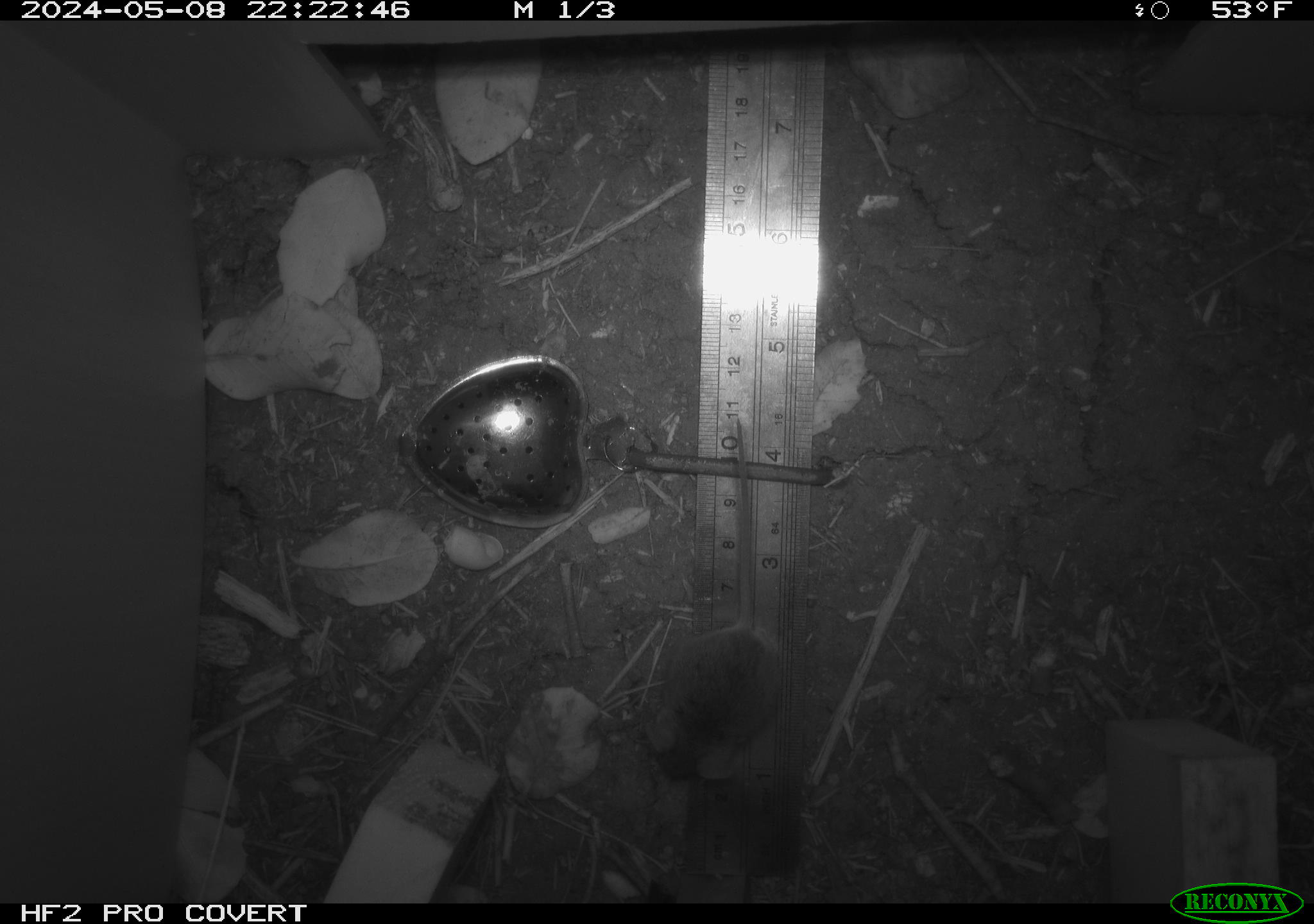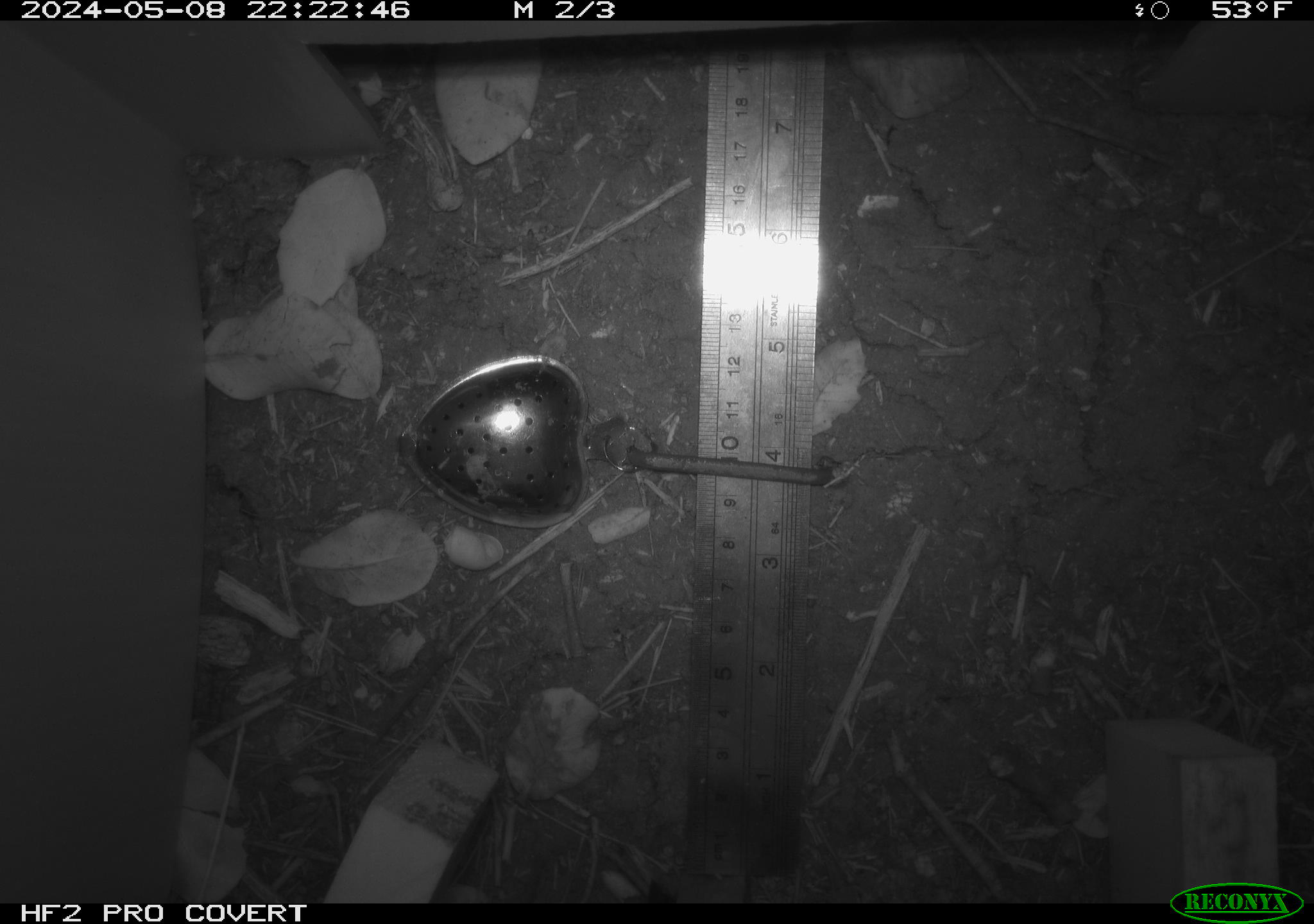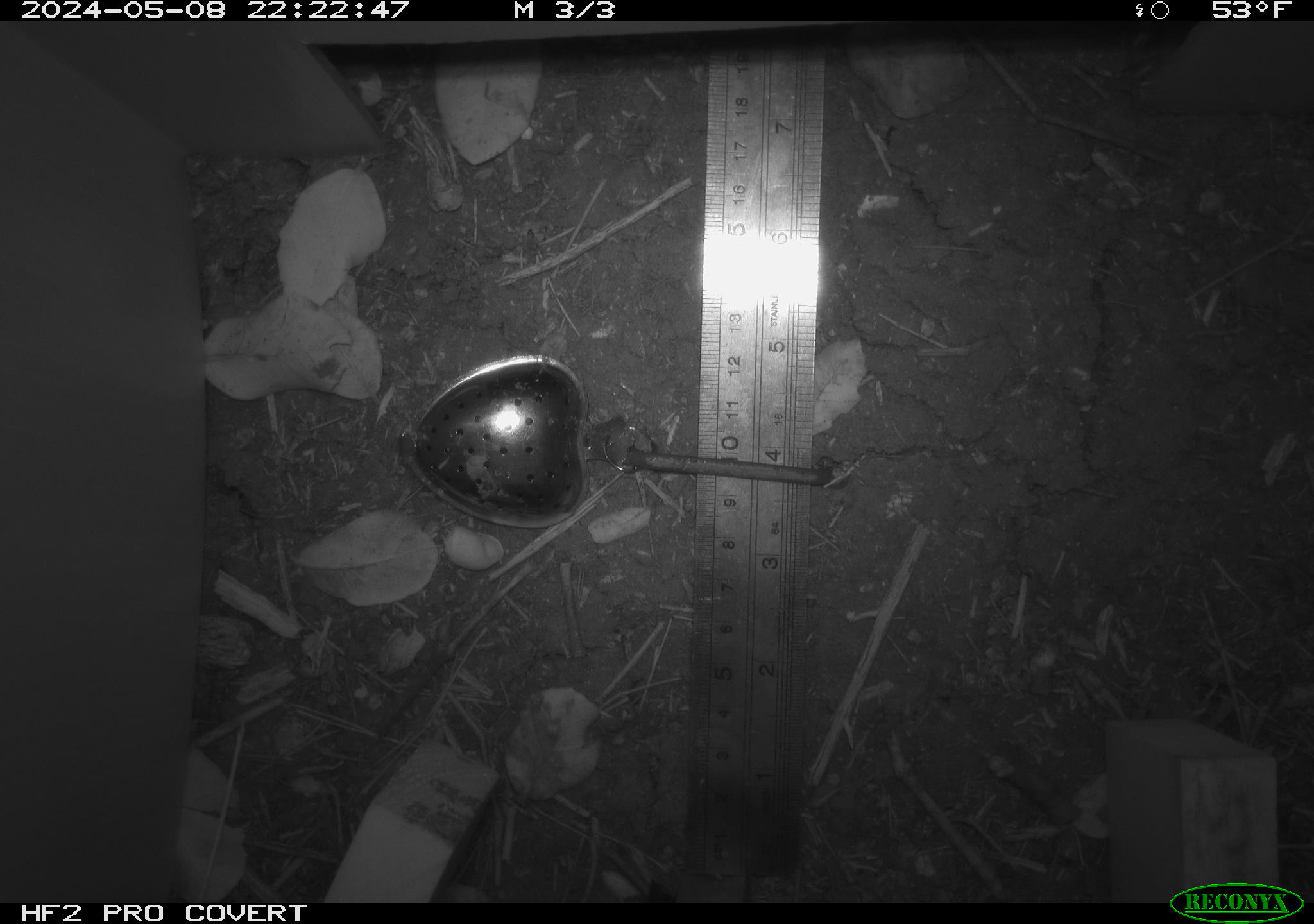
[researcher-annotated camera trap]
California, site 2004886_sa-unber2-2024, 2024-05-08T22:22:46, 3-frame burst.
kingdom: Animalia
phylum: Chordata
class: Mammalia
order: Rodentia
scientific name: Rodentia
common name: mouse species